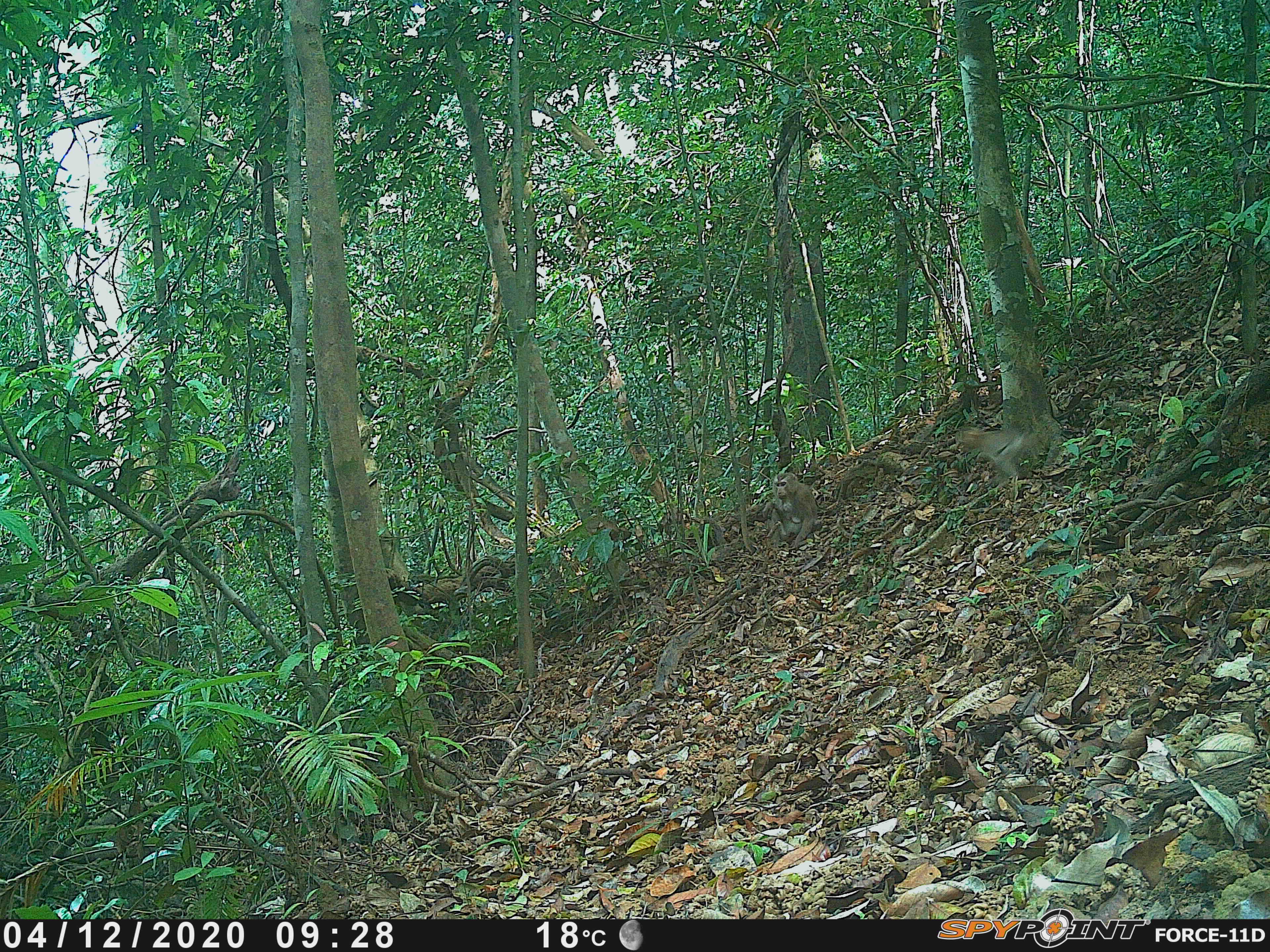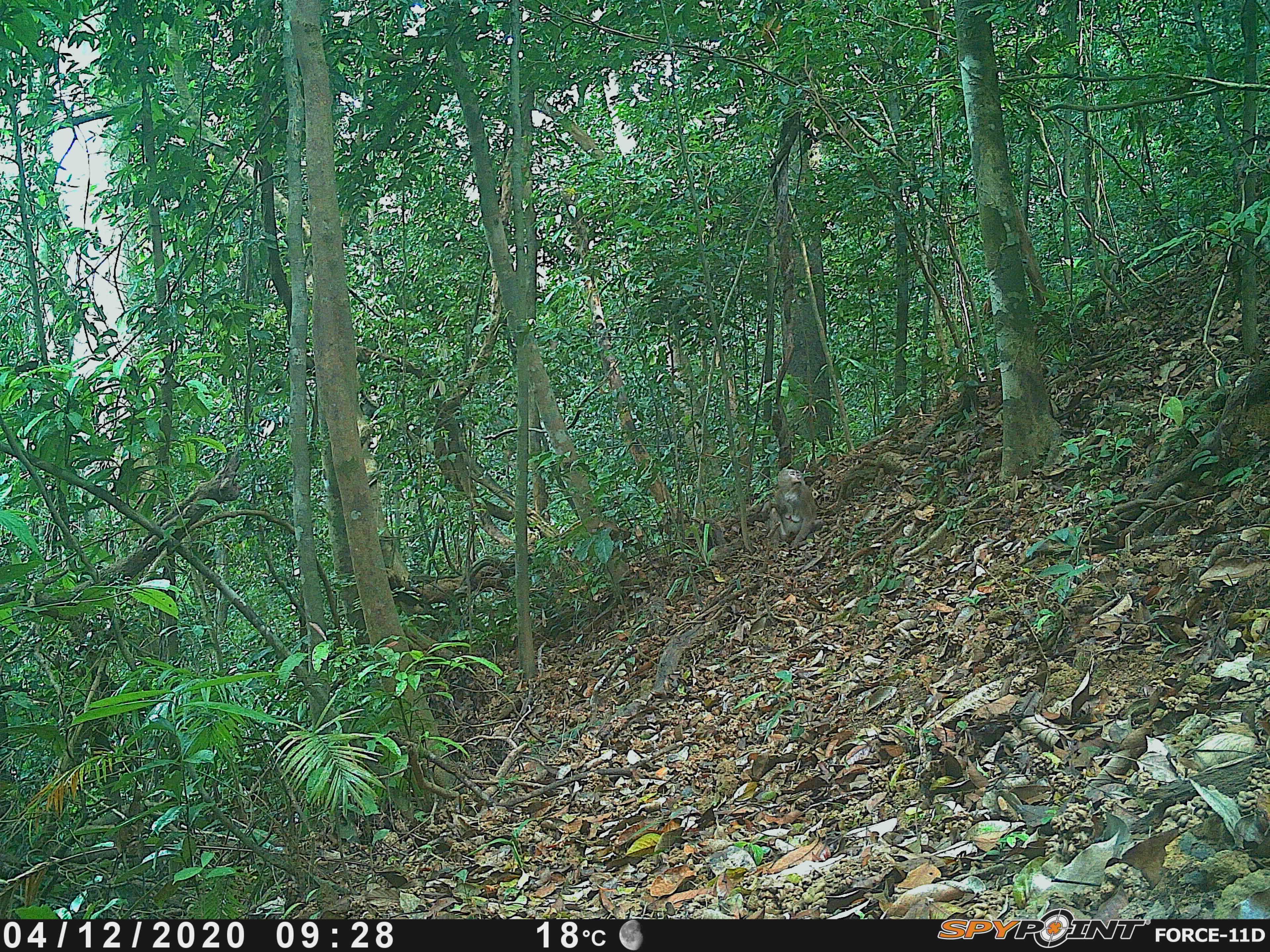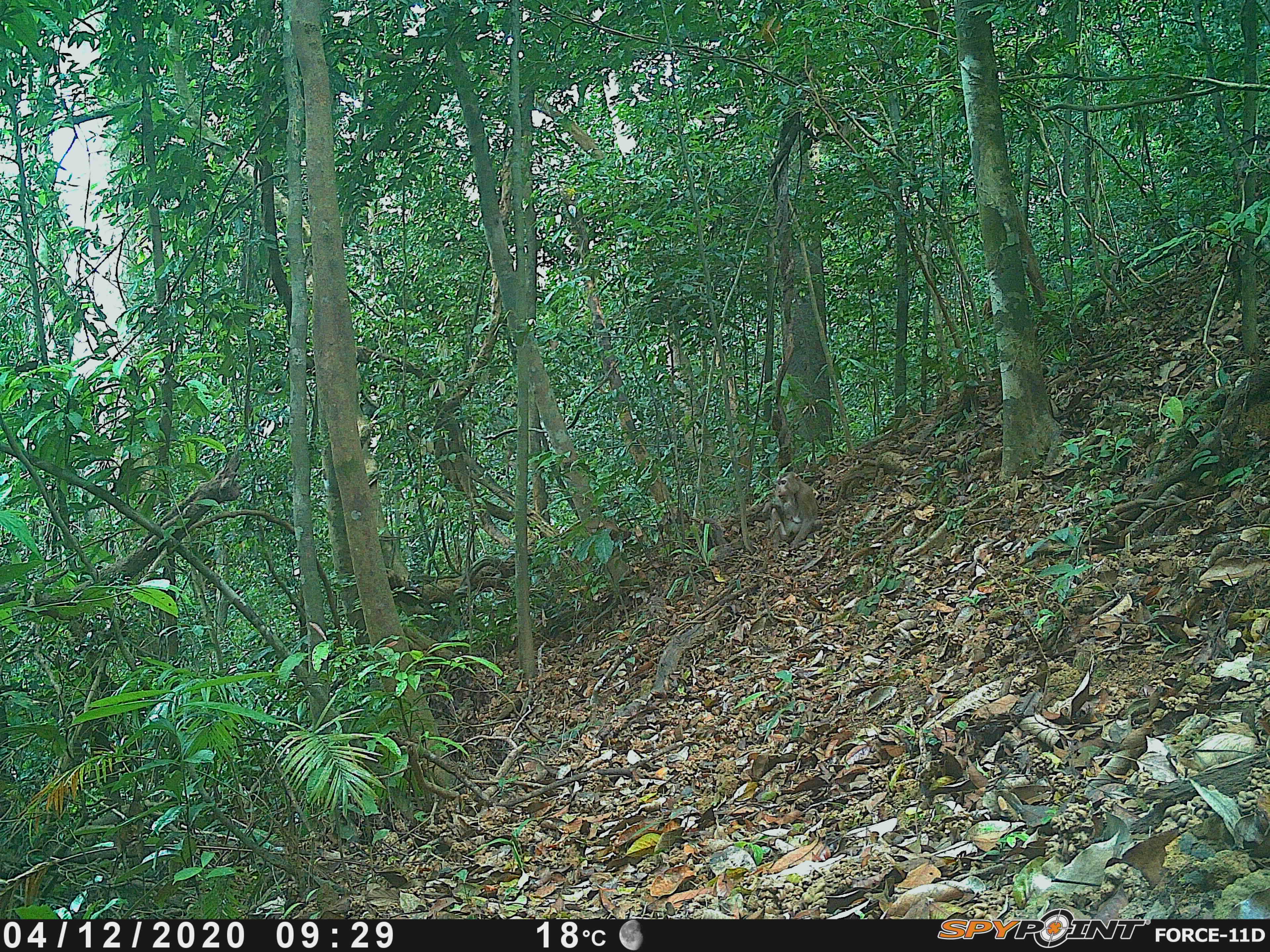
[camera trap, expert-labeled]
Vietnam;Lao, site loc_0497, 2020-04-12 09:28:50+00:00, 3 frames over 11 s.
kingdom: Animalia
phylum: Chordata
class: Mammalia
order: Primates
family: Cercopithecidae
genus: Macaca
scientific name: Macaca nemestrina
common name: pig-tailed macaque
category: pig tailed macaque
Pig tailed macaque (pig-tailed macaque) (Macaca nemestrina). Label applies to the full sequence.